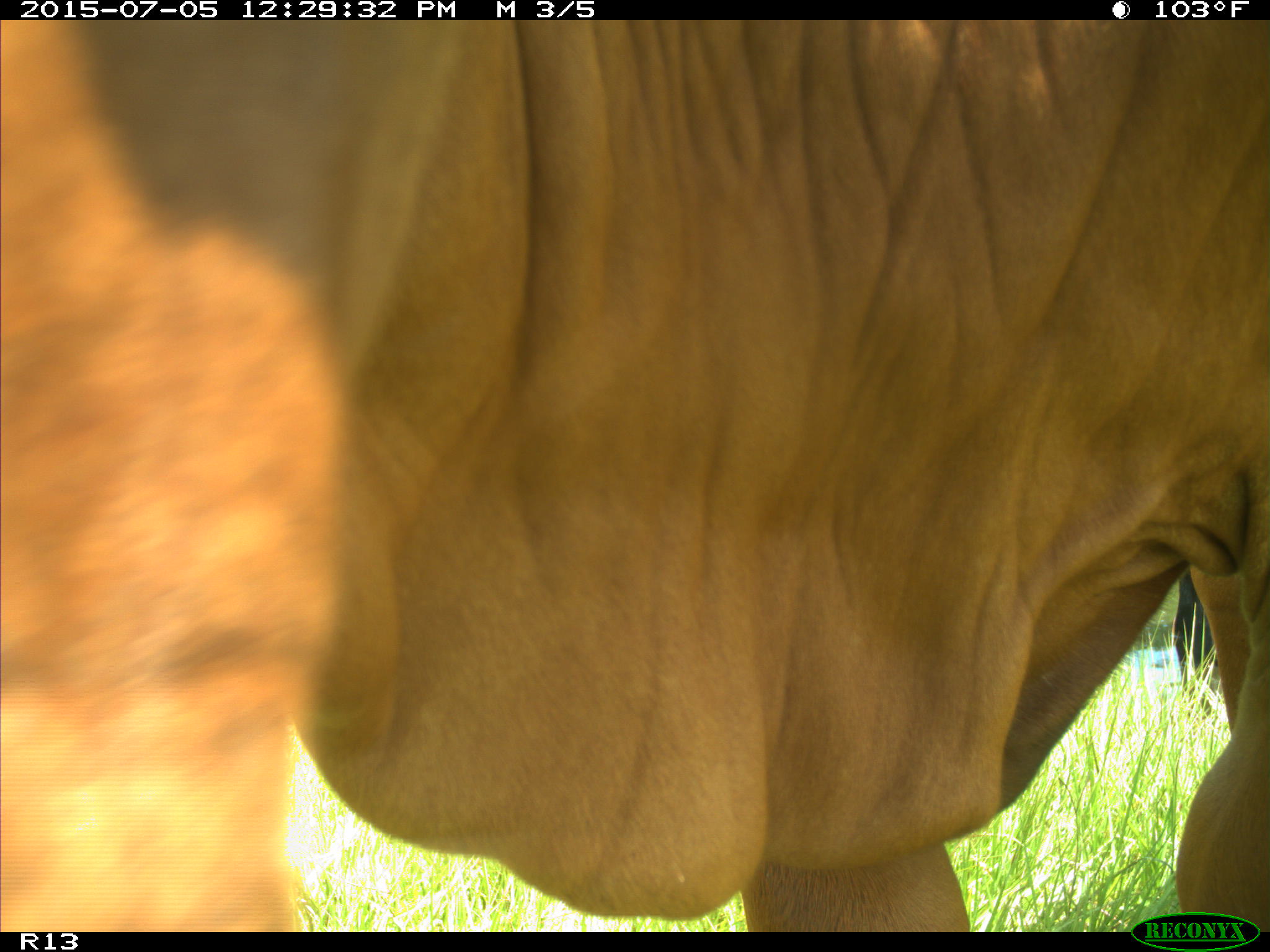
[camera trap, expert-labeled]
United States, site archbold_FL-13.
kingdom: Animalia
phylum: Chordata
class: Mammalia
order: Artiodactyla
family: Bovidae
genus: Bos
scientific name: Bos taurus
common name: domestic cow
Bos taurus (domestic cow).